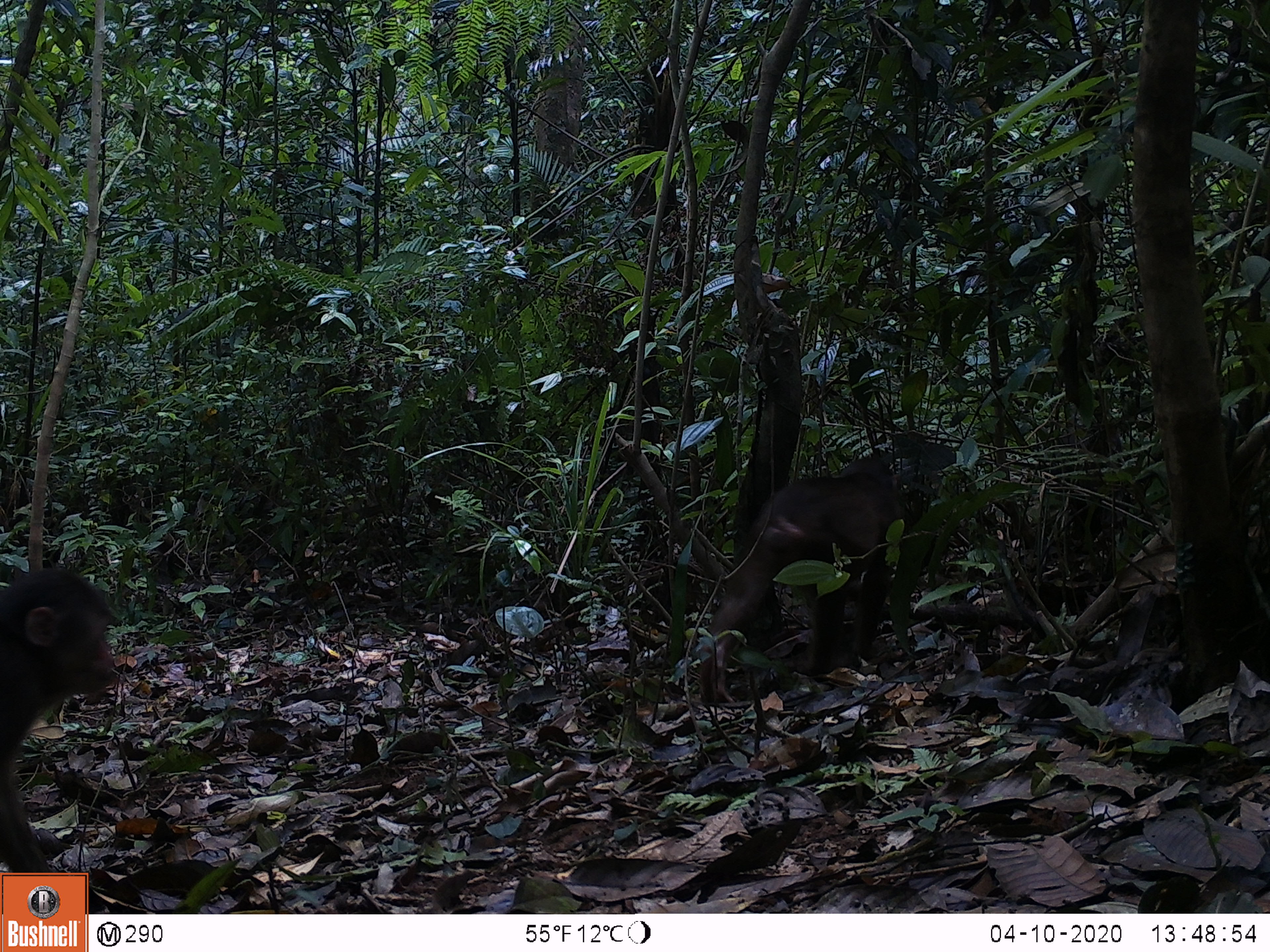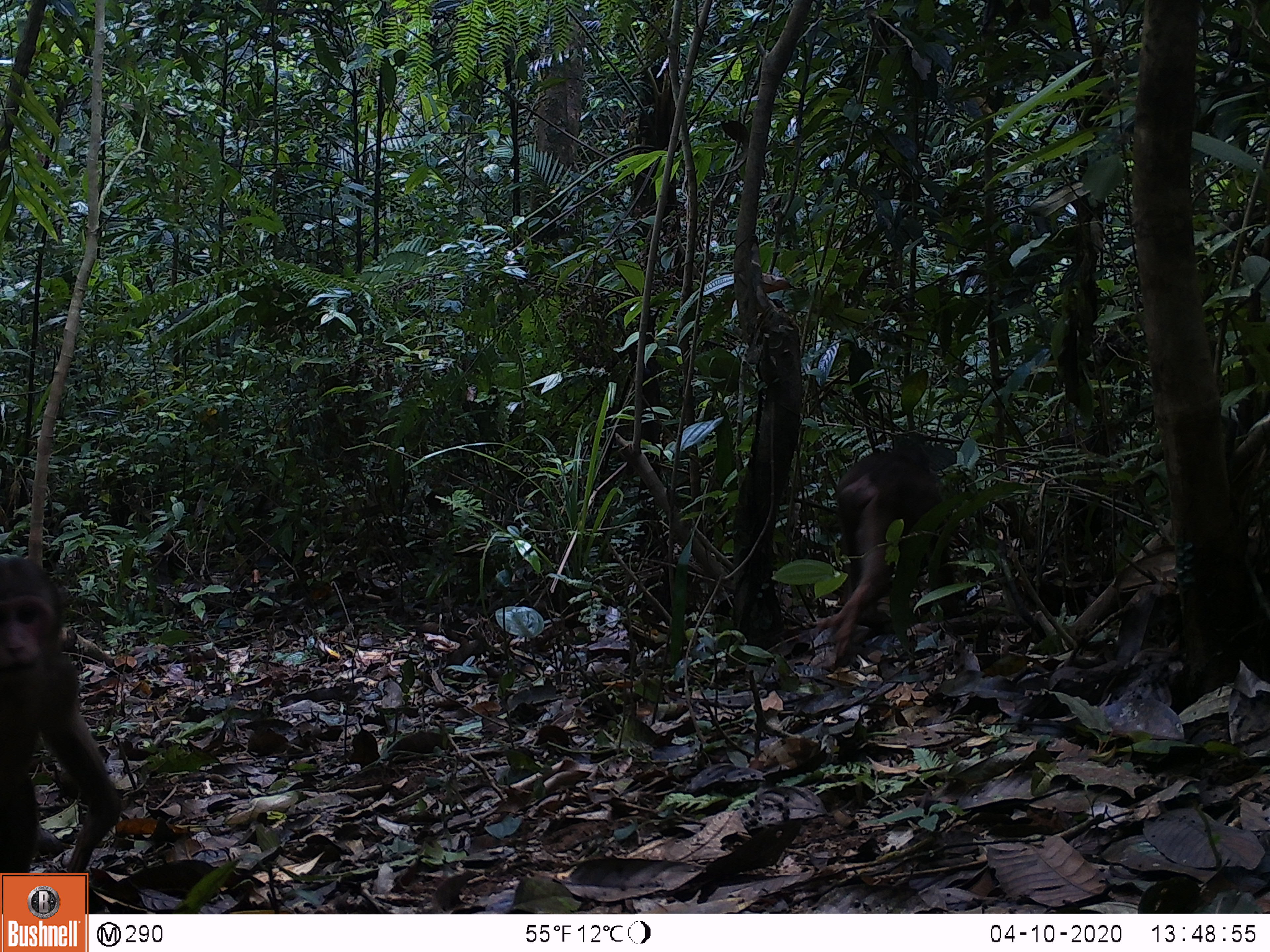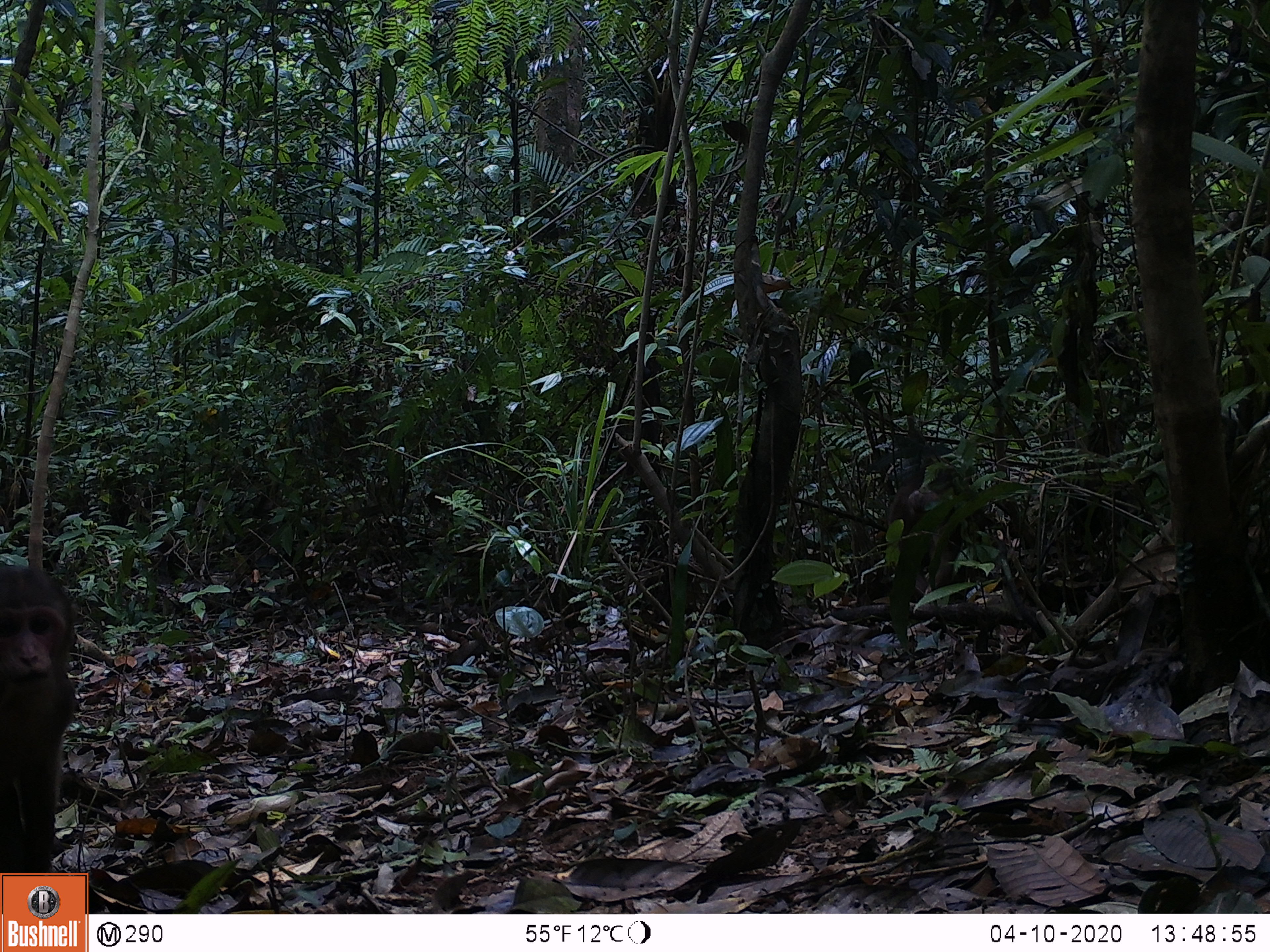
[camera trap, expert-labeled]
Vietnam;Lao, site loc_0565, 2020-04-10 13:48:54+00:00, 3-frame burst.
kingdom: Animalia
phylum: Chordata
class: Mammalia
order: Primates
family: Cercopithecidae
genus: Macaca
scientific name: Macaca arctoides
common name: stump-tailed macaque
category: stump tailed macaque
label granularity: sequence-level